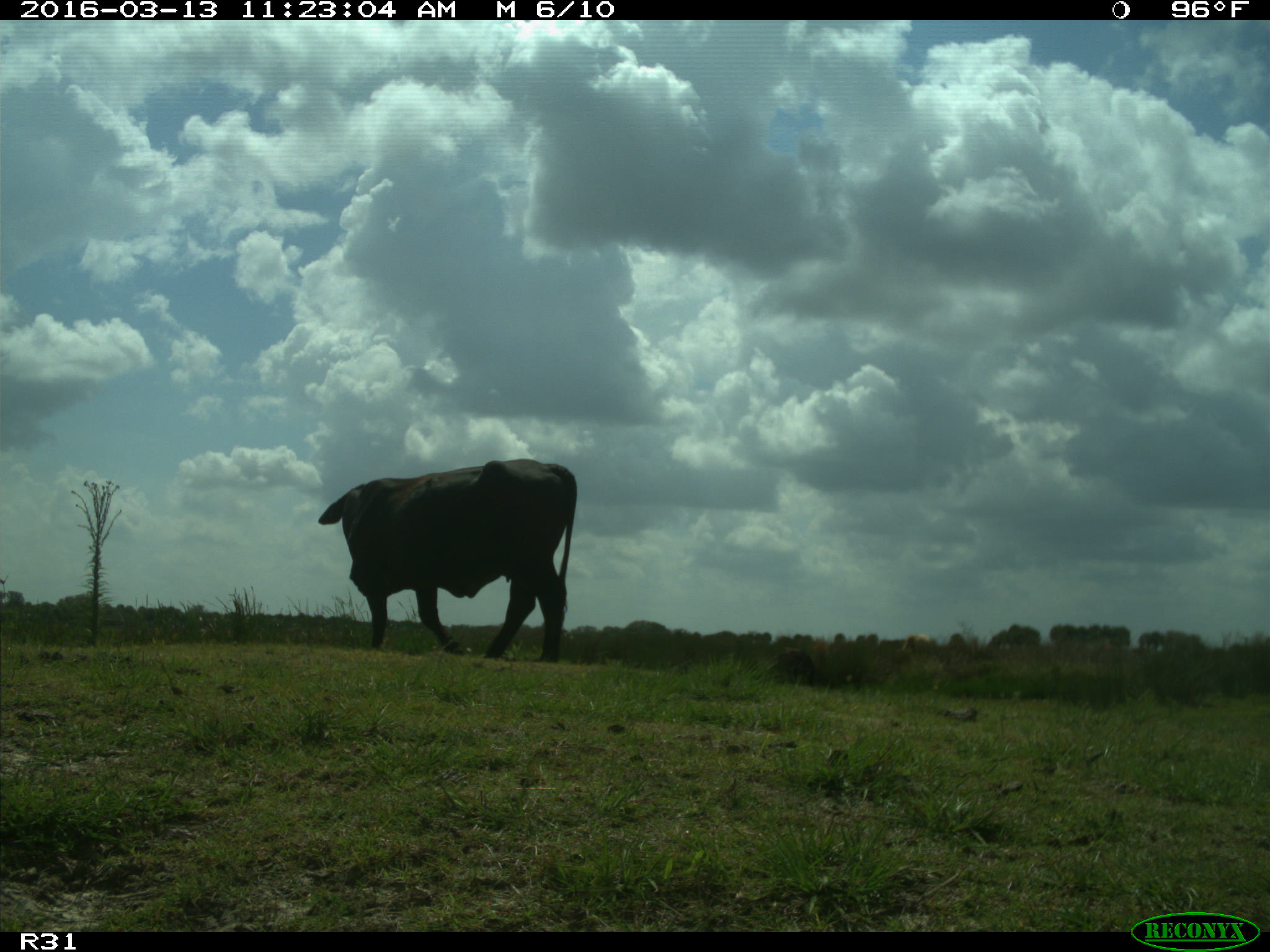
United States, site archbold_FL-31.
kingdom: Animalia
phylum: Chordata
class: Mammalia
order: Artiodactyla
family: Bovidae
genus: Bos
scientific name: Bos taurus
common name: domestic cow